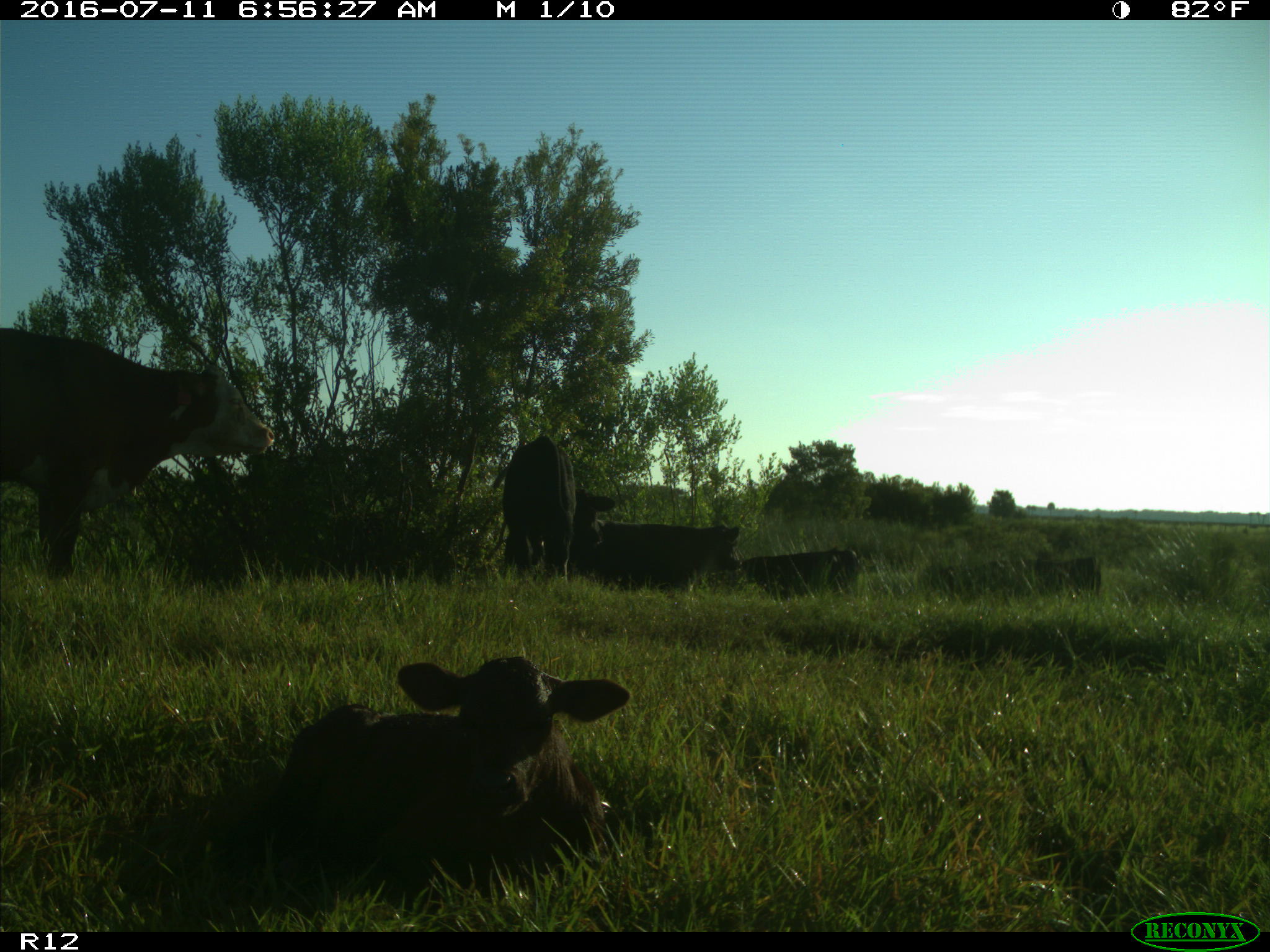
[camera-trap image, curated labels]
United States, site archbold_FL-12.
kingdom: Animalia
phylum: Chordata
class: Mammalia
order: Artiodactyla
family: Bovidae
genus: Bos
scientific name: Bos taurus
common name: domestic cow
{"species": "Bos taurus (domestic cow)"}